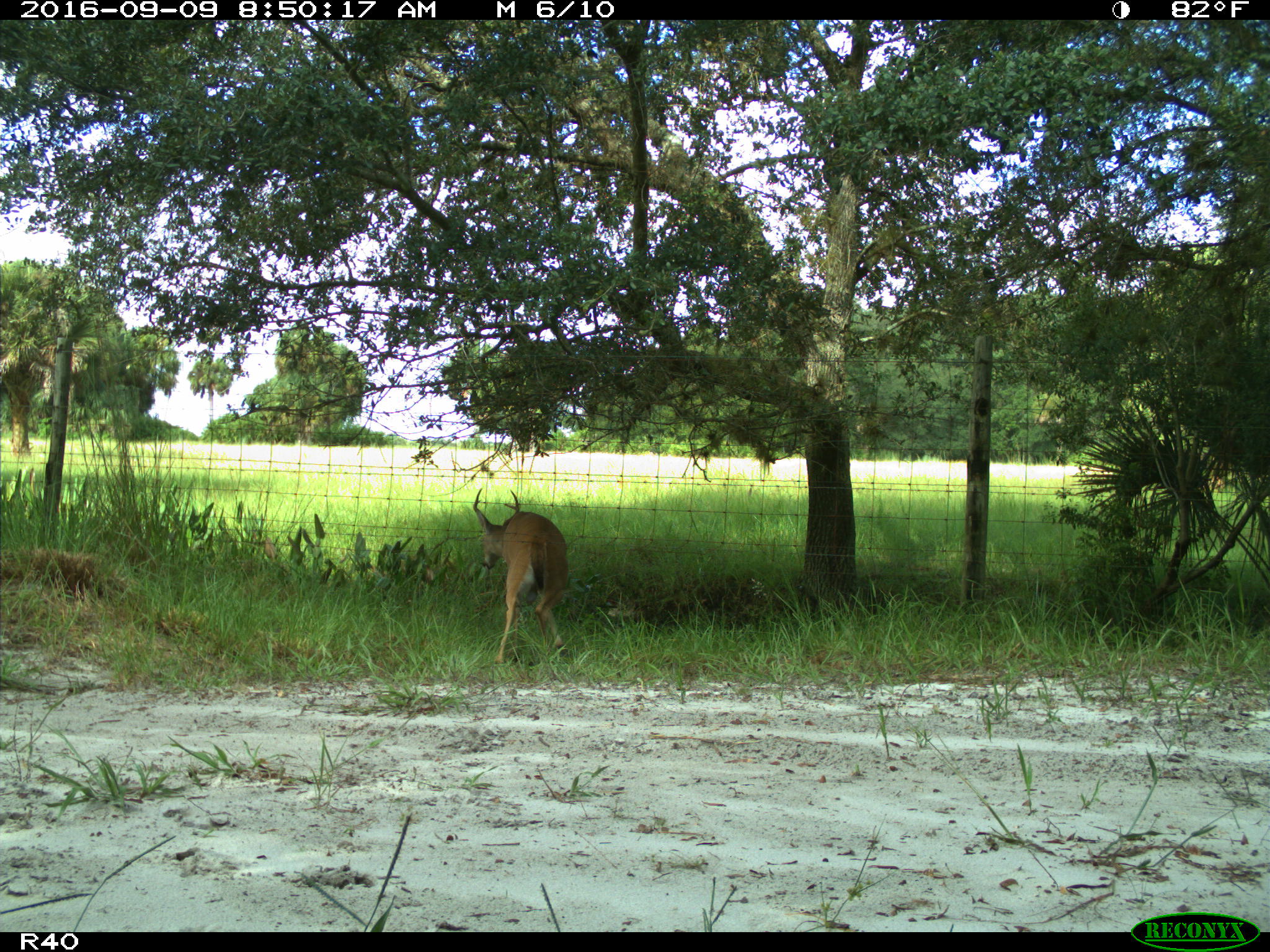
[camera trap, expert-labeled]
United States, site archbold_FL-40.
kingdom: Animalia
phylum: Chordata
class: Mammalia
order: Artiodactyla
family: Cervidae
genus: Odocoileus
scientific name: Odocoileus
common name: deer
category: unidentified deer